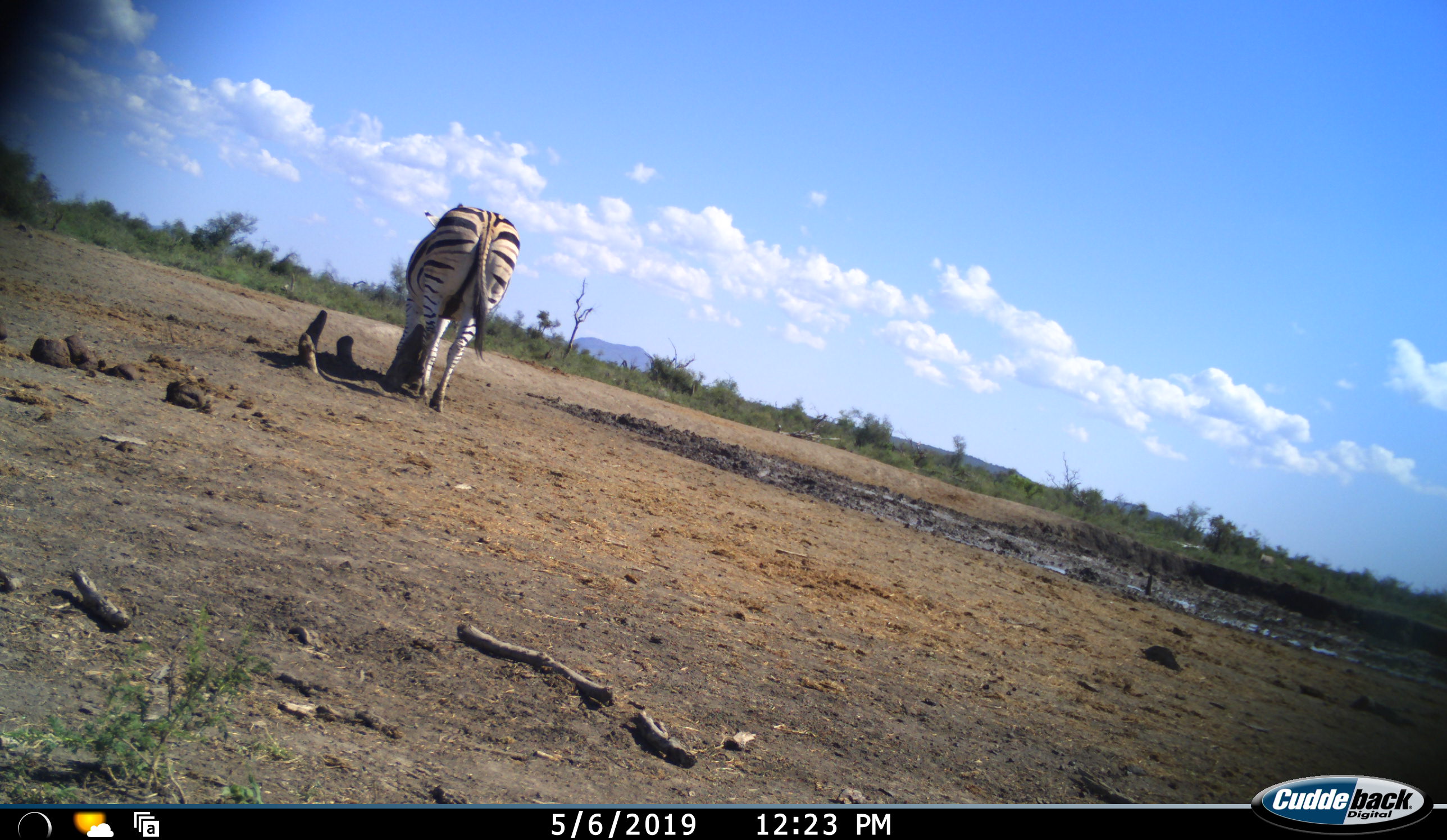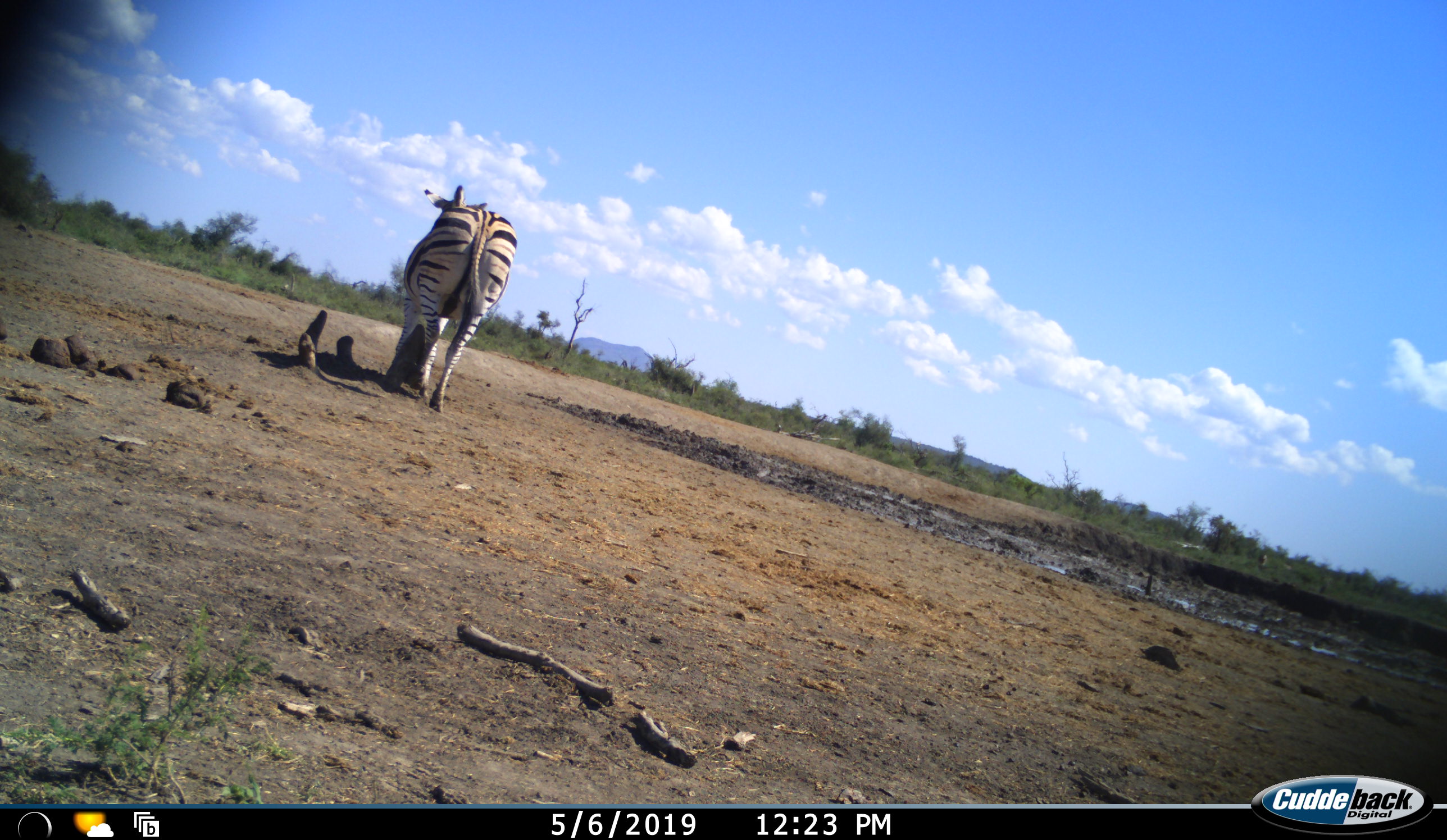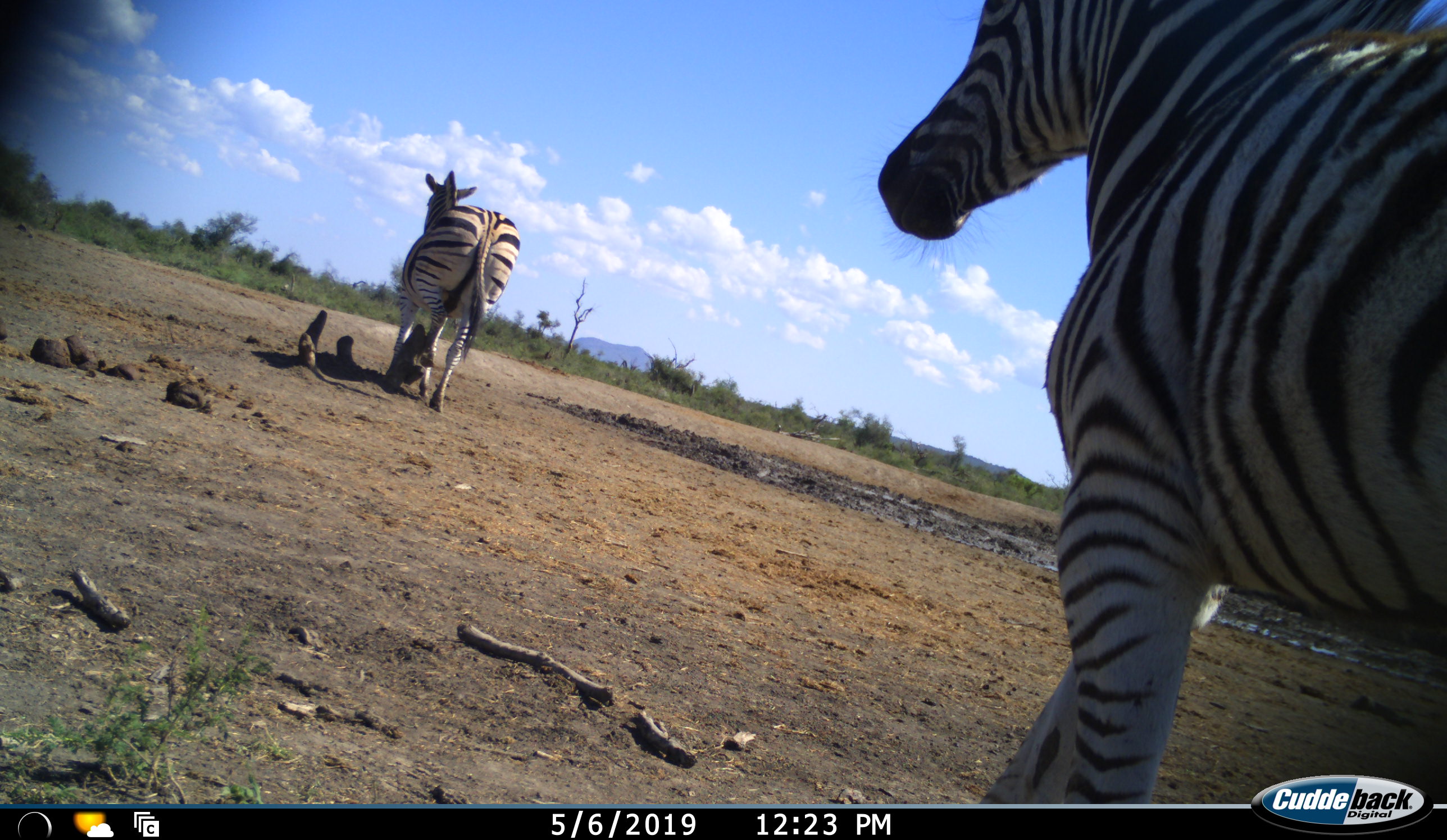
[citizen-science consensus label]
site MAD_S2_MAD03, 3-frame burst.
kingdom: Animalia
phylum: Chordata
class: Mammalia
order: Perissodactyla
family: Equidae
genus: Equus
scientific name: Equus quagga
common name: plains zebra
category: zebraplains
Zebraplains (plains zebra) (Equus quagga), count 2. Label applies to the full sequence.